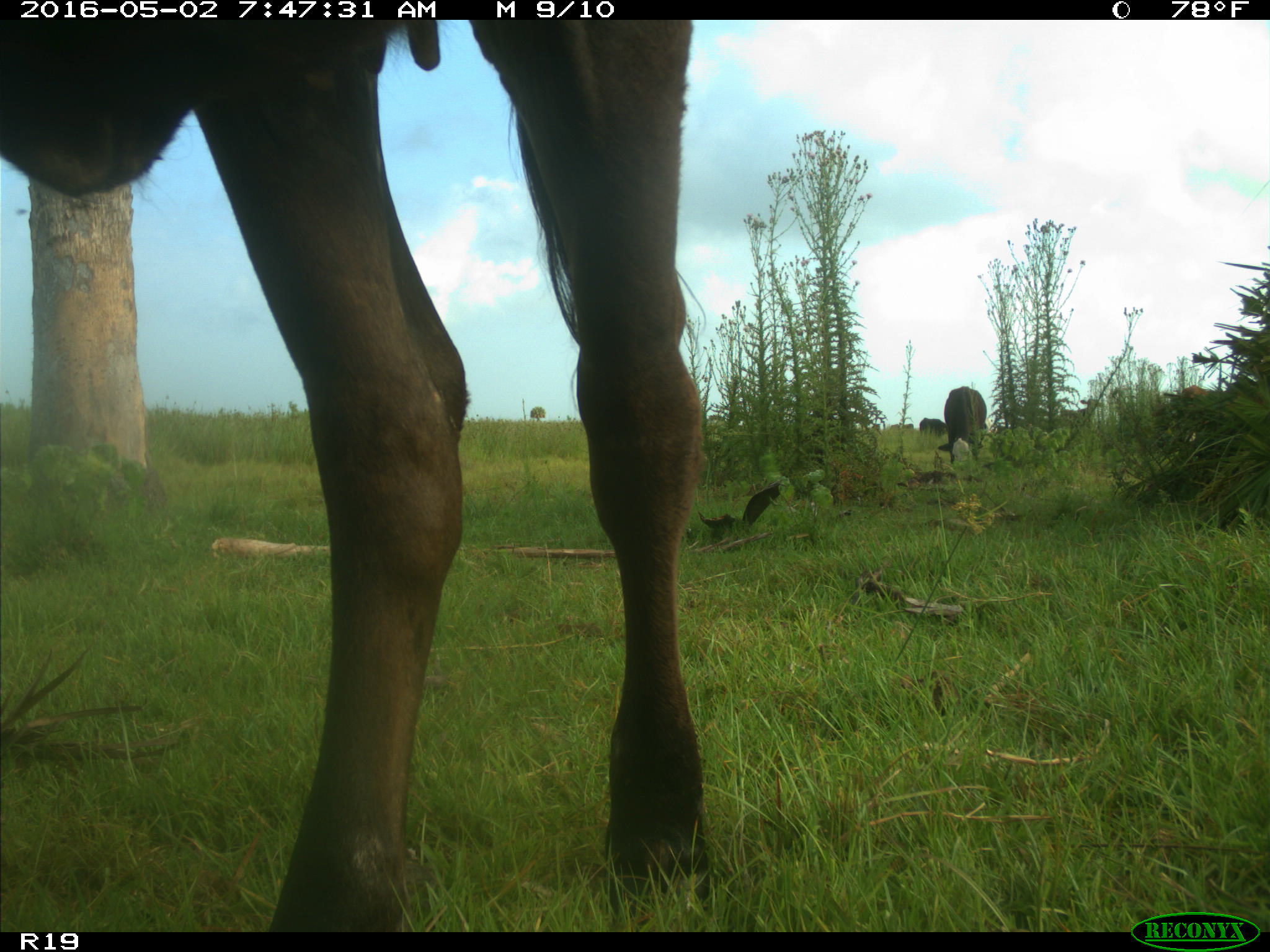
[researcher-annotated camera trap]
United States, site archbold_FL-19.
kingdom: Animalia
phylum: Chordata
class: Mammalia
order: Artiodactyla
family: Bovidae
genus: Bos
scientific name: Bos taurus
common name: domestic cow